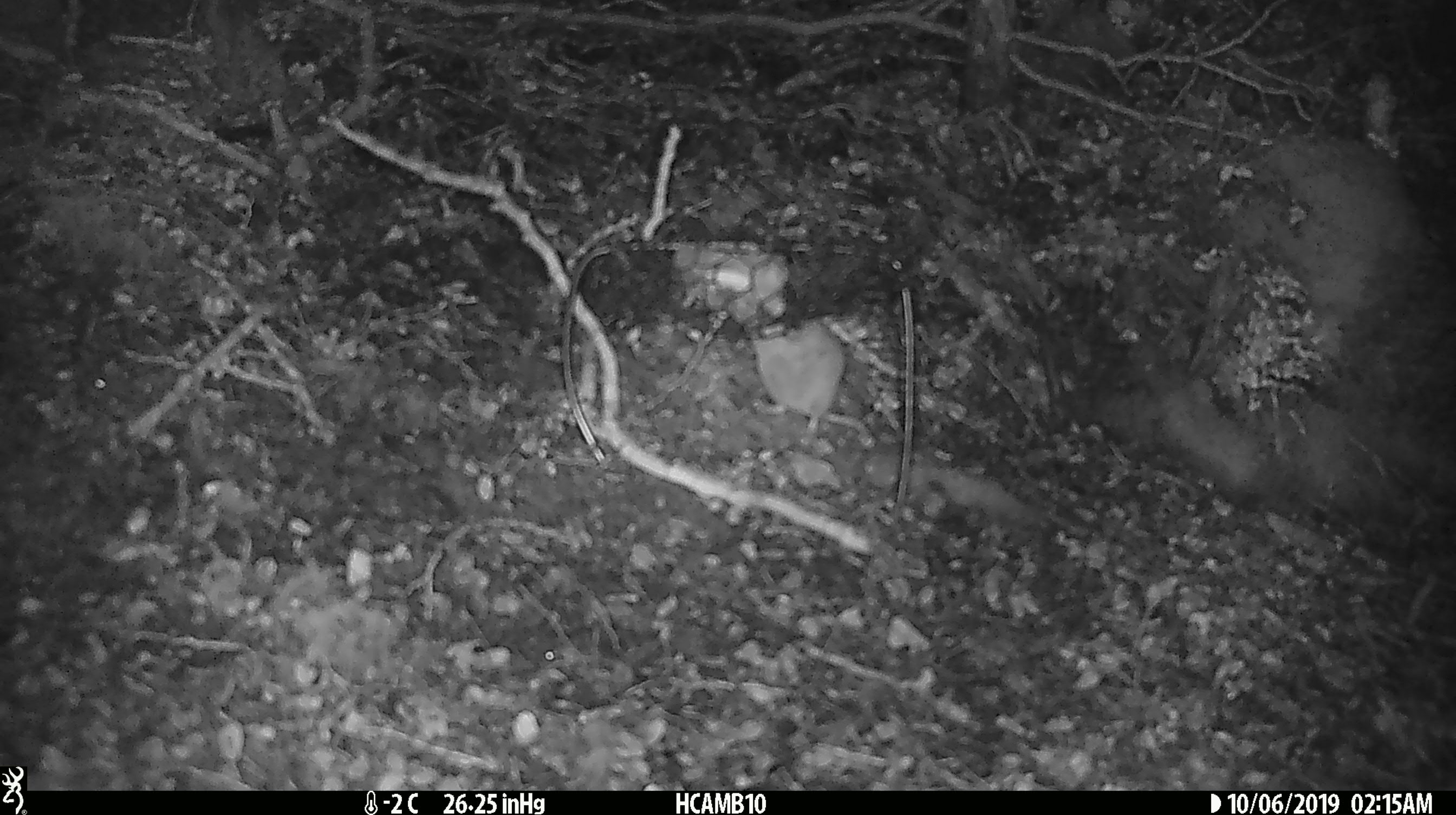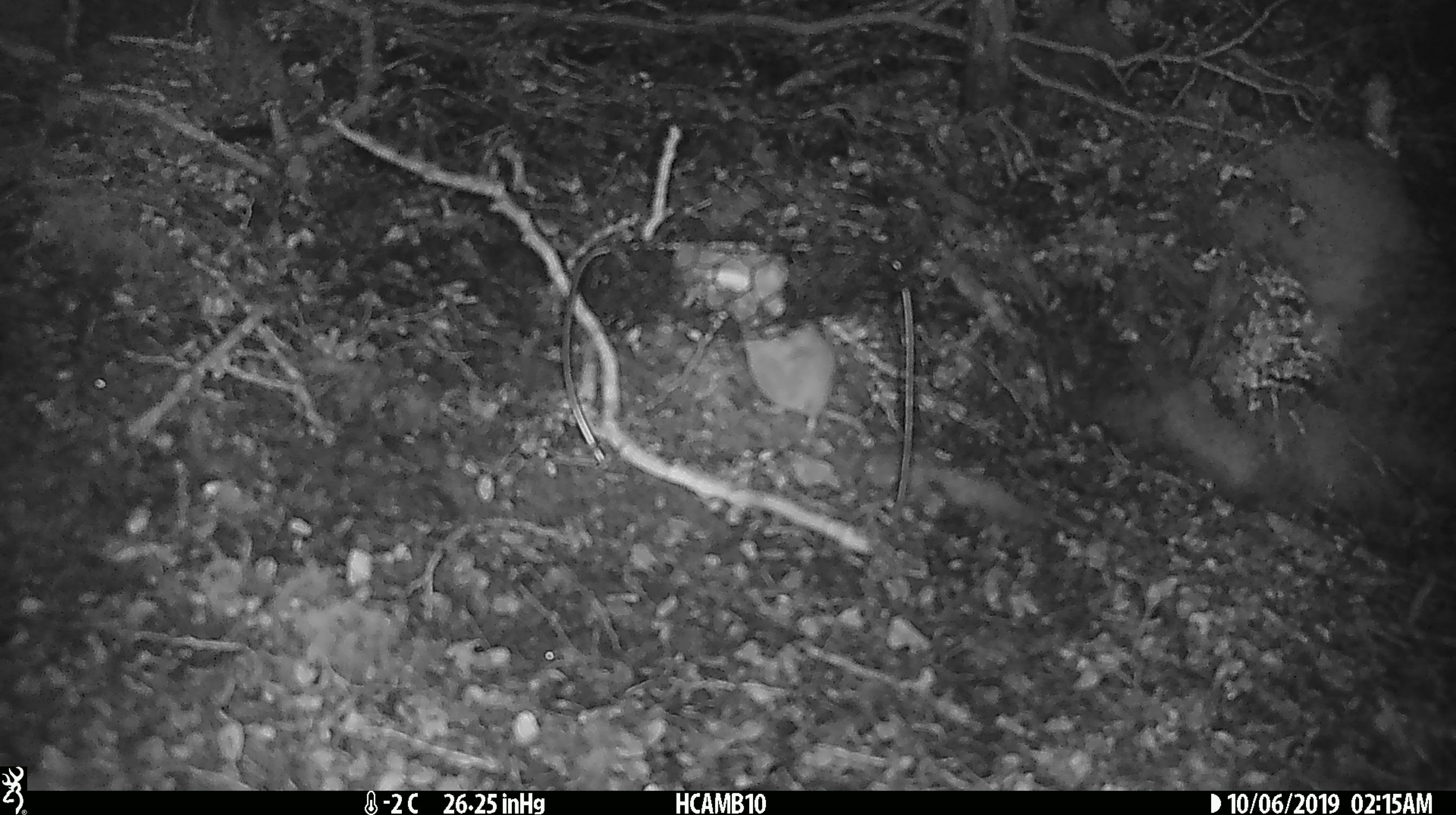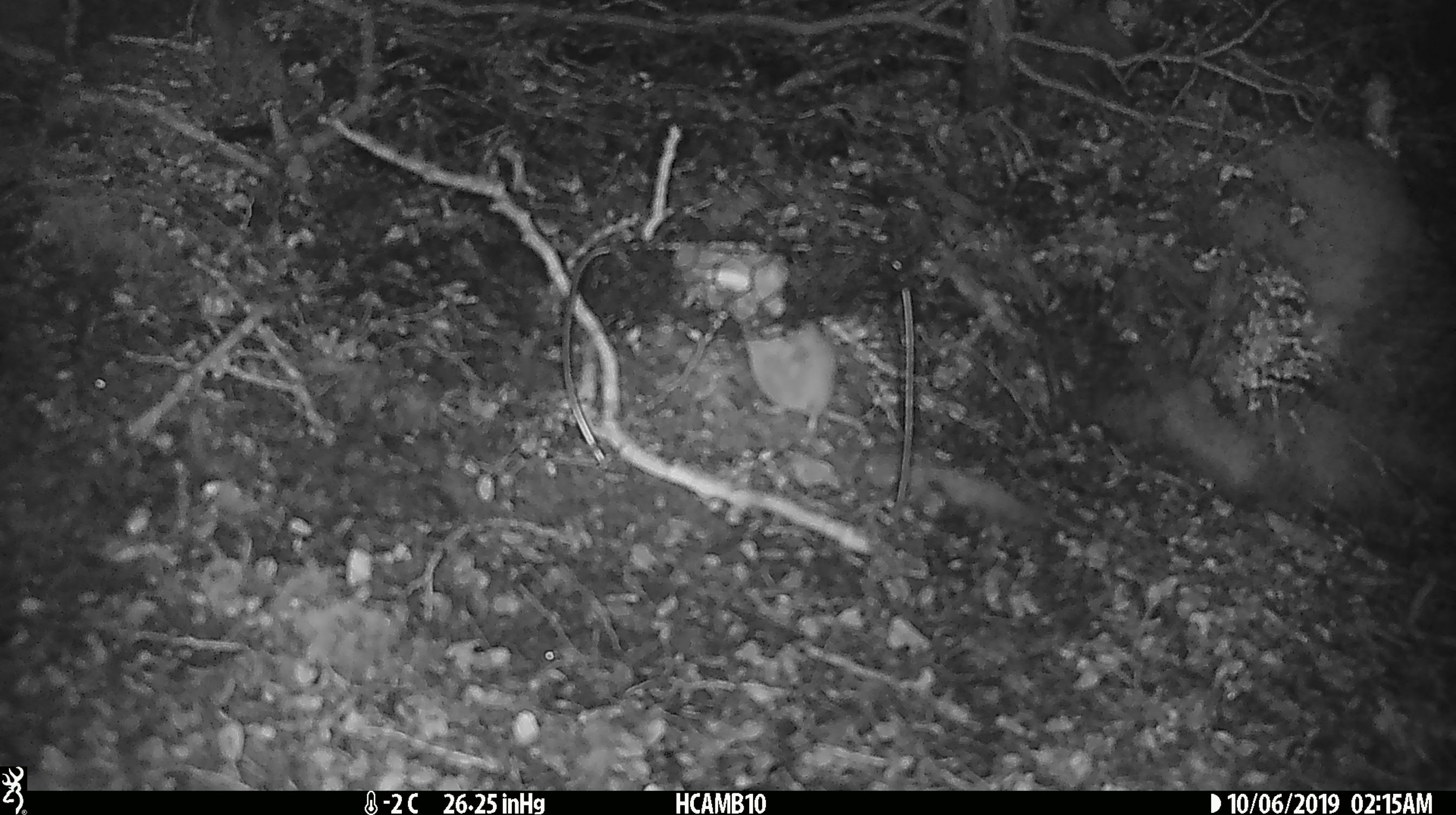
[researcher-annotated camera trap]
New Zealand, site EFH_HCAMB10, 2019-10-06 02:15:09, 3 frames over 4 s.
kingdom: Animalia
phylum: Chordata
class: Mammalia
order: Rodentia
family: Muridae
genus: Mus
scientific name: Mus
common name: mouse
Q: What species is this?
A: Mouse (Mus).